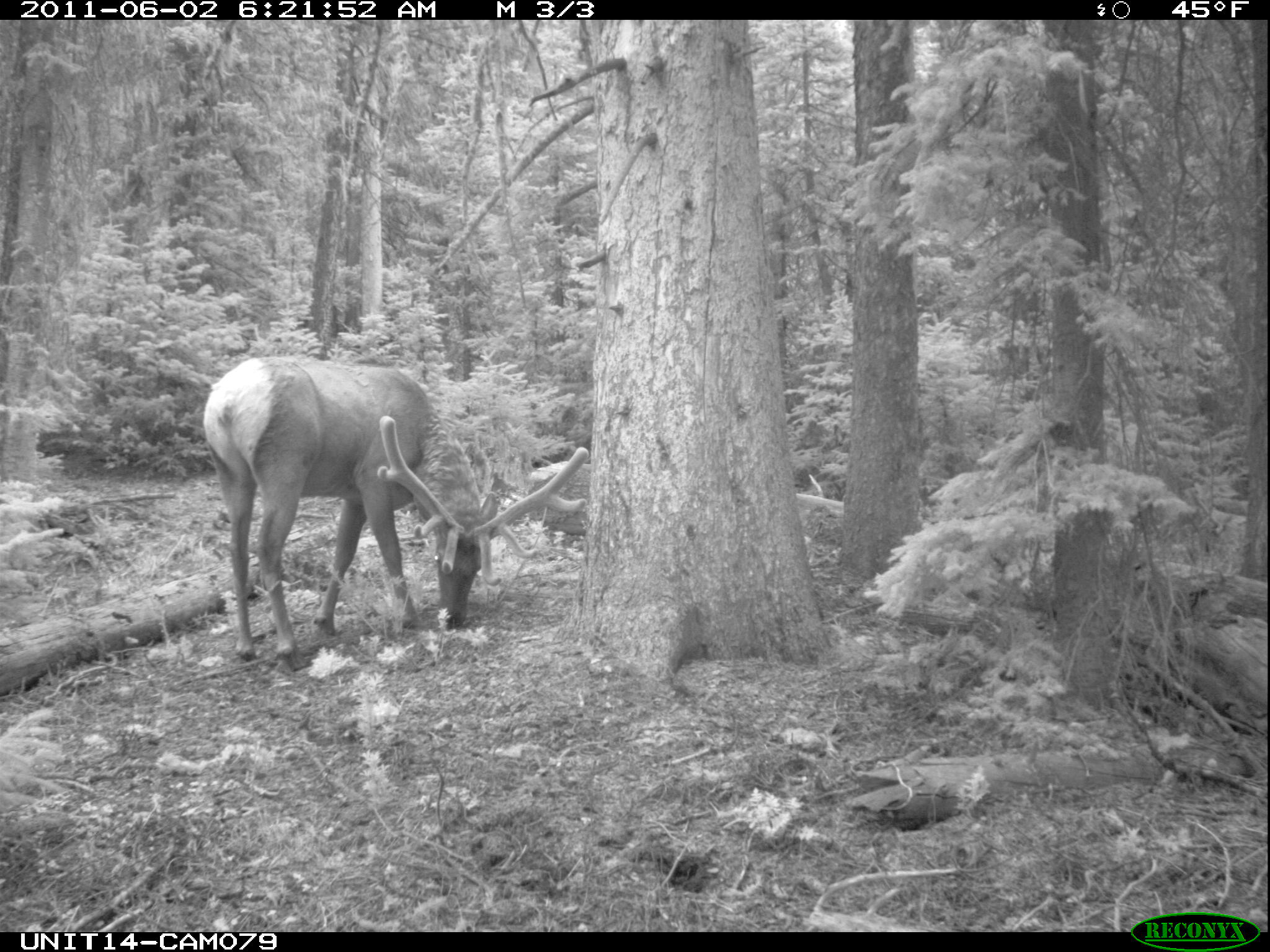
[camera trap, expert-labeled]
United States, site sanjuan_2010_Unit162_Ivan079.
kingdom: Animalia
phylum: Chordata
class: Mammalia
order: Artiodactyla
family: Cervidae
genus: Cervus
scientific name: Cervus elaphus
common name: red deer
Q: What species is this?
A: Cervus elaphus (red deer).